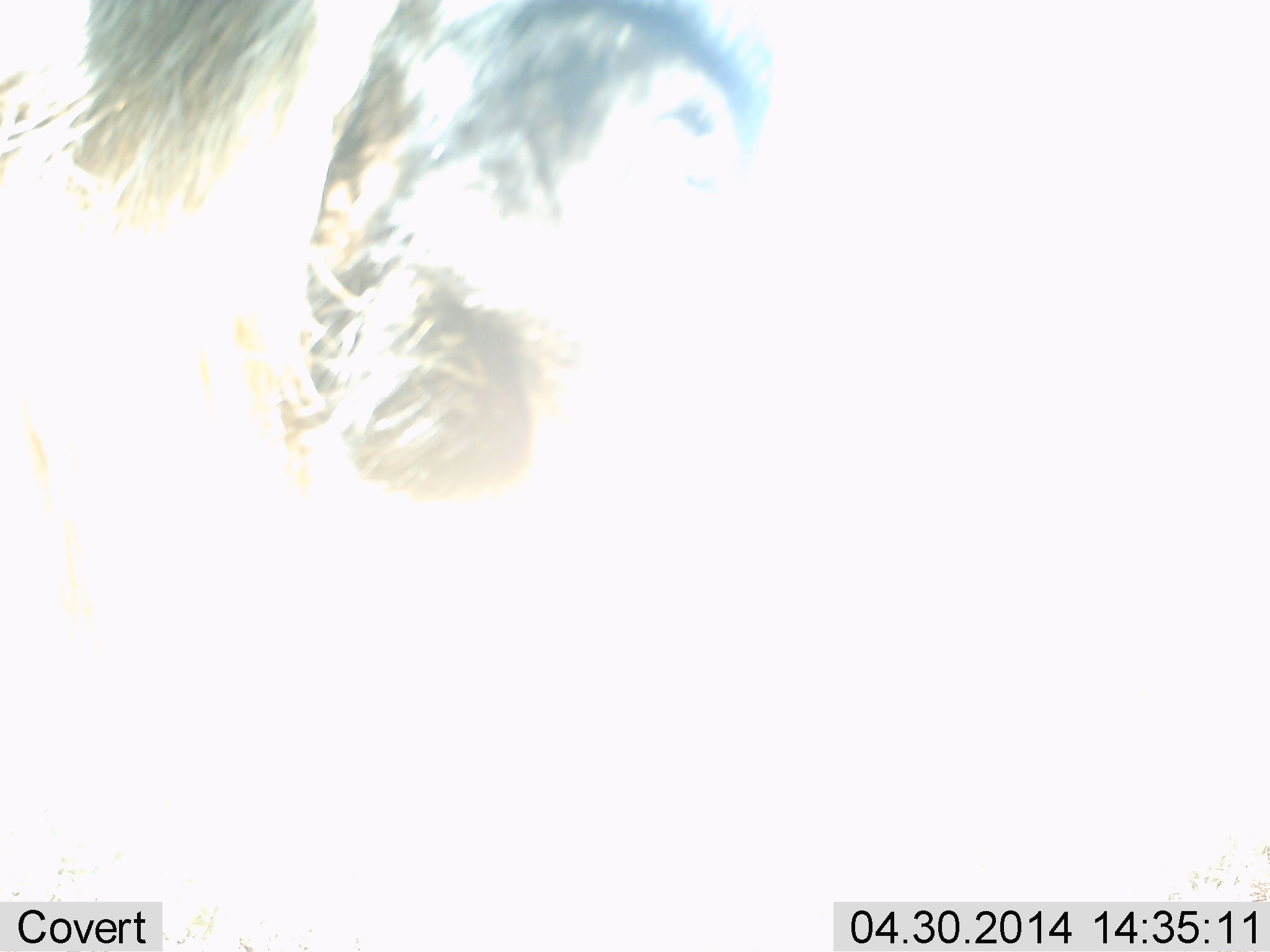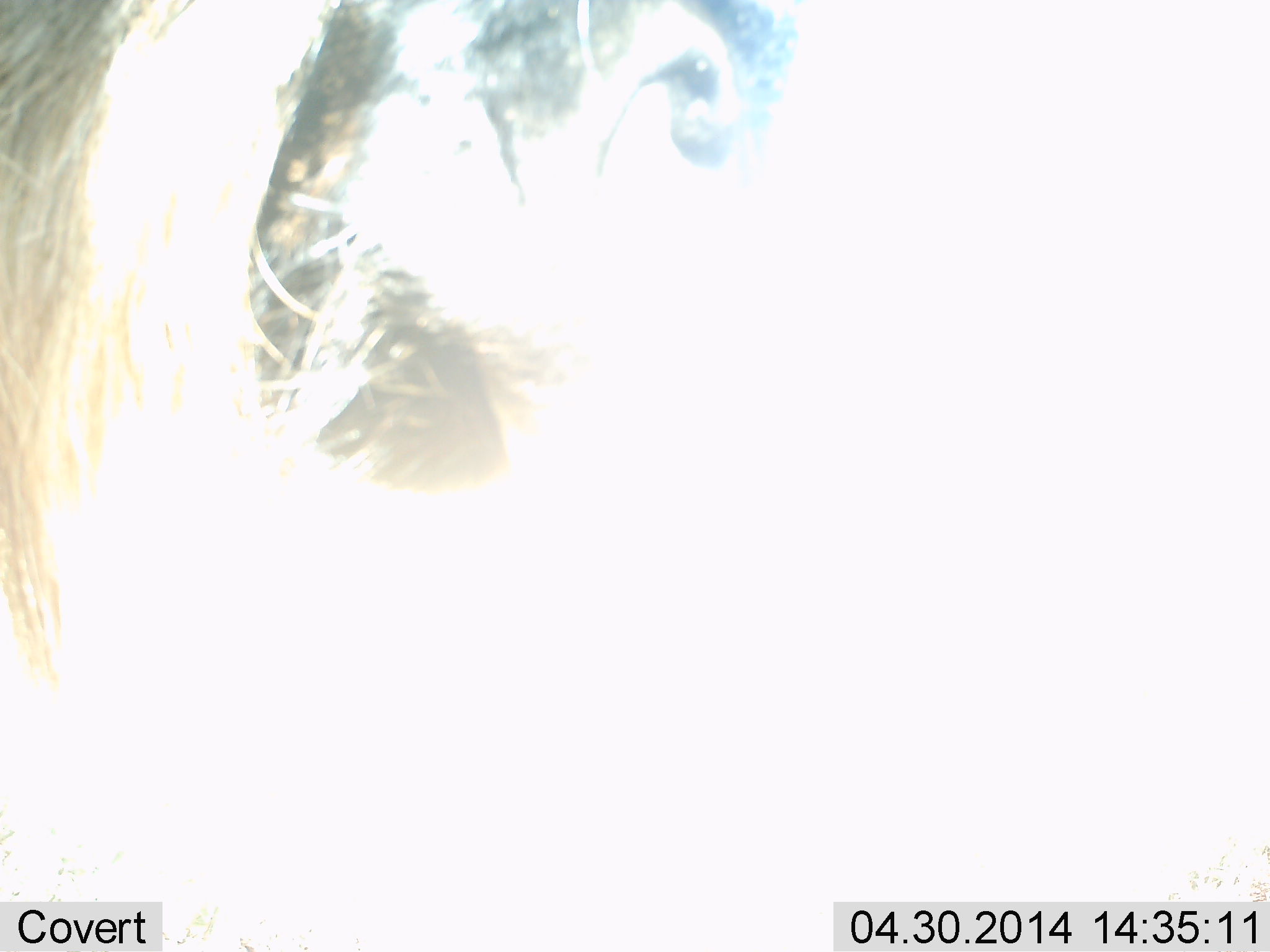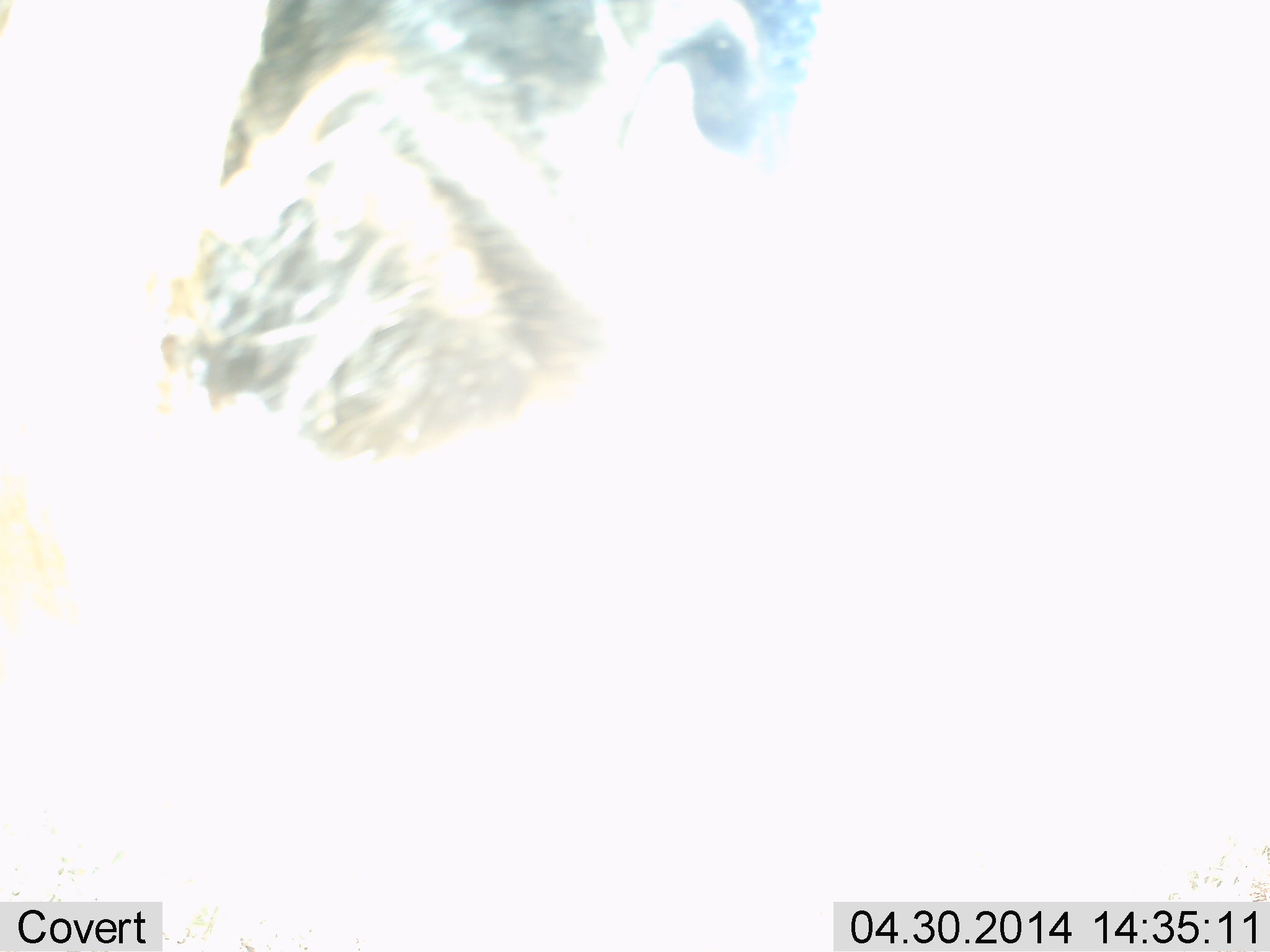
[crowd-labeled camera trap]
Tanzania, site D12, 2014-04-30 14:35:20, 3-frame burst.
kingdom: Animalia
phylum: Chordata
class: Mammalia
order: Artiodactyla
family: Bovidae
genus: Connochaetes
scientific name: Connochaetes taurinus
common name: blue wildebeest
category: wildebeest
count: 1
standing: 90%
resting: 10%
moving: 0%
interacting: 0%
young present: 0%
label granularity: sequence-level